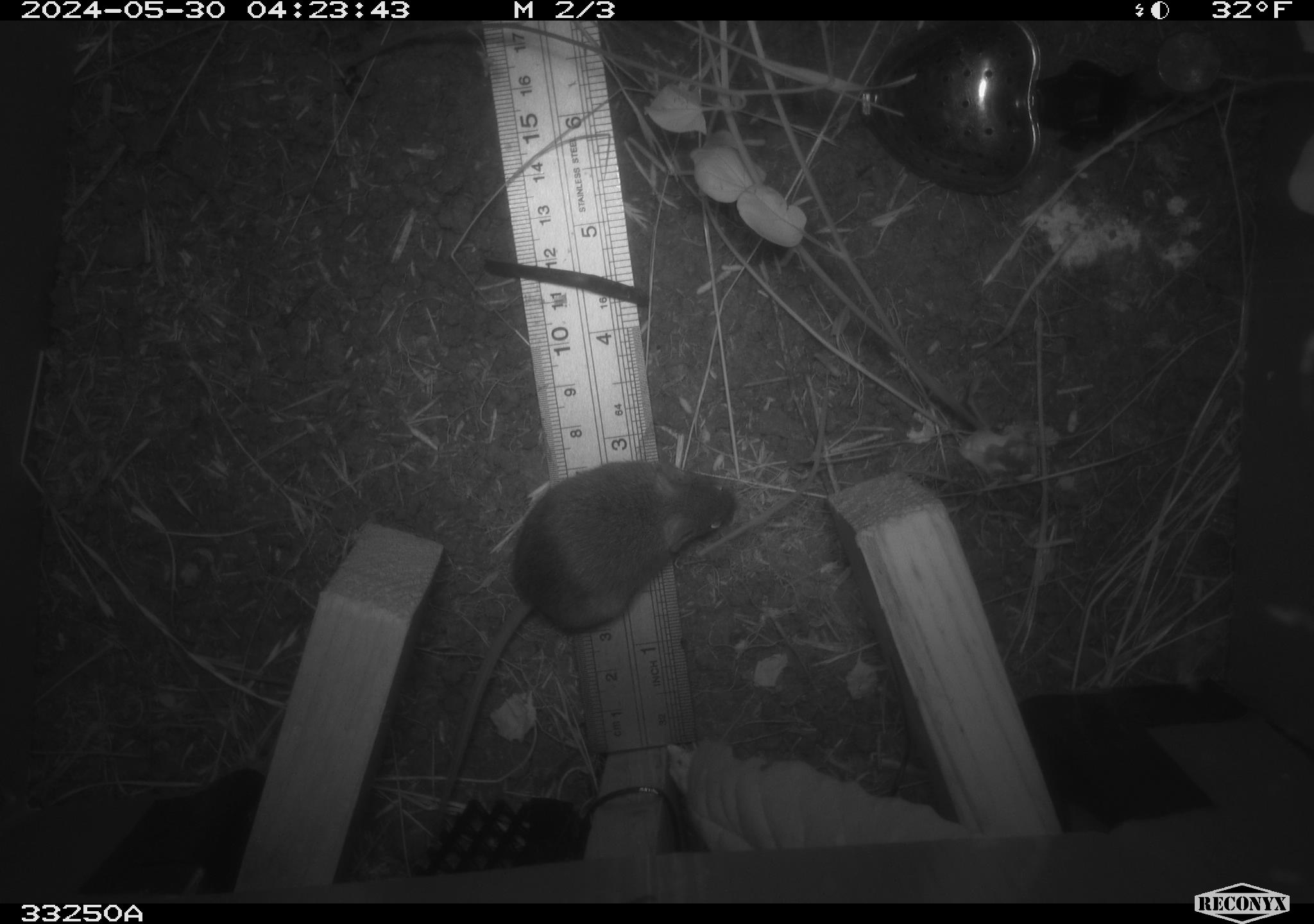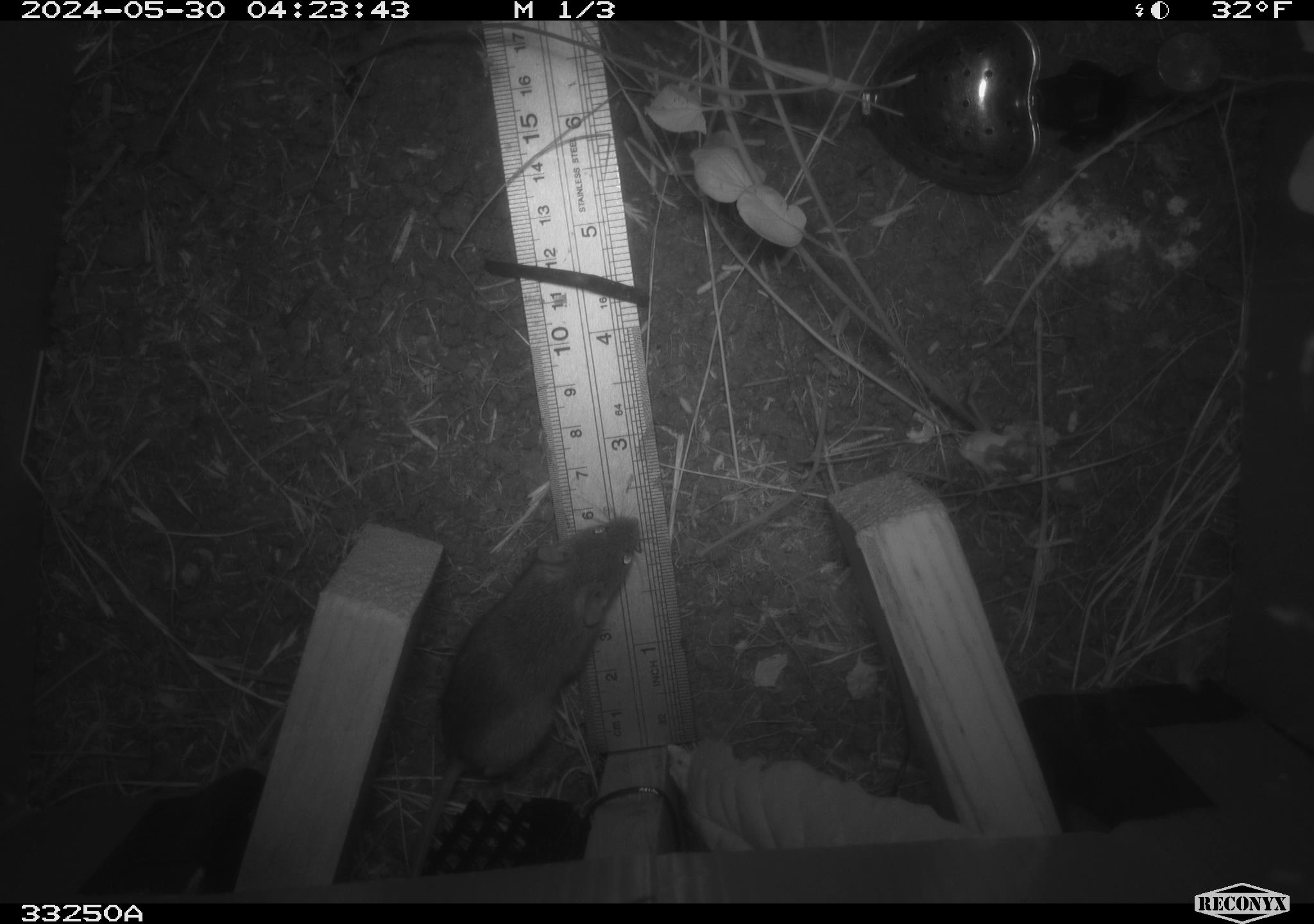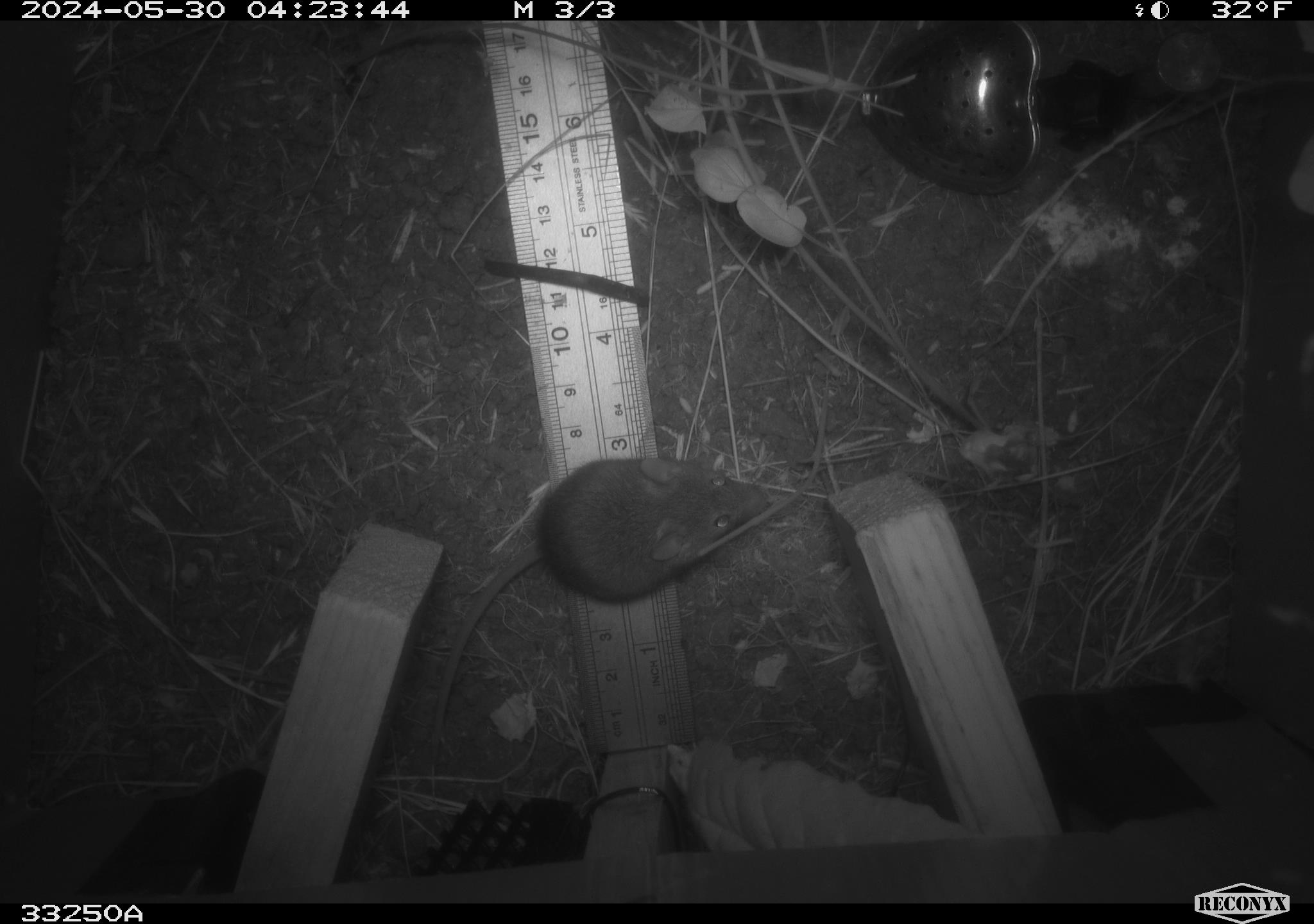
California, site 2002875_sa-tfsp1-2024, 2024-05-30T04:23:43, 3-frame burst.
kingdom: Animalia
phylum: Chordata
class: Mammalia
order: Rodentia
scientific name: Rodentia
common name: mouse species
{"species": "mouse species (Rodentia)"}